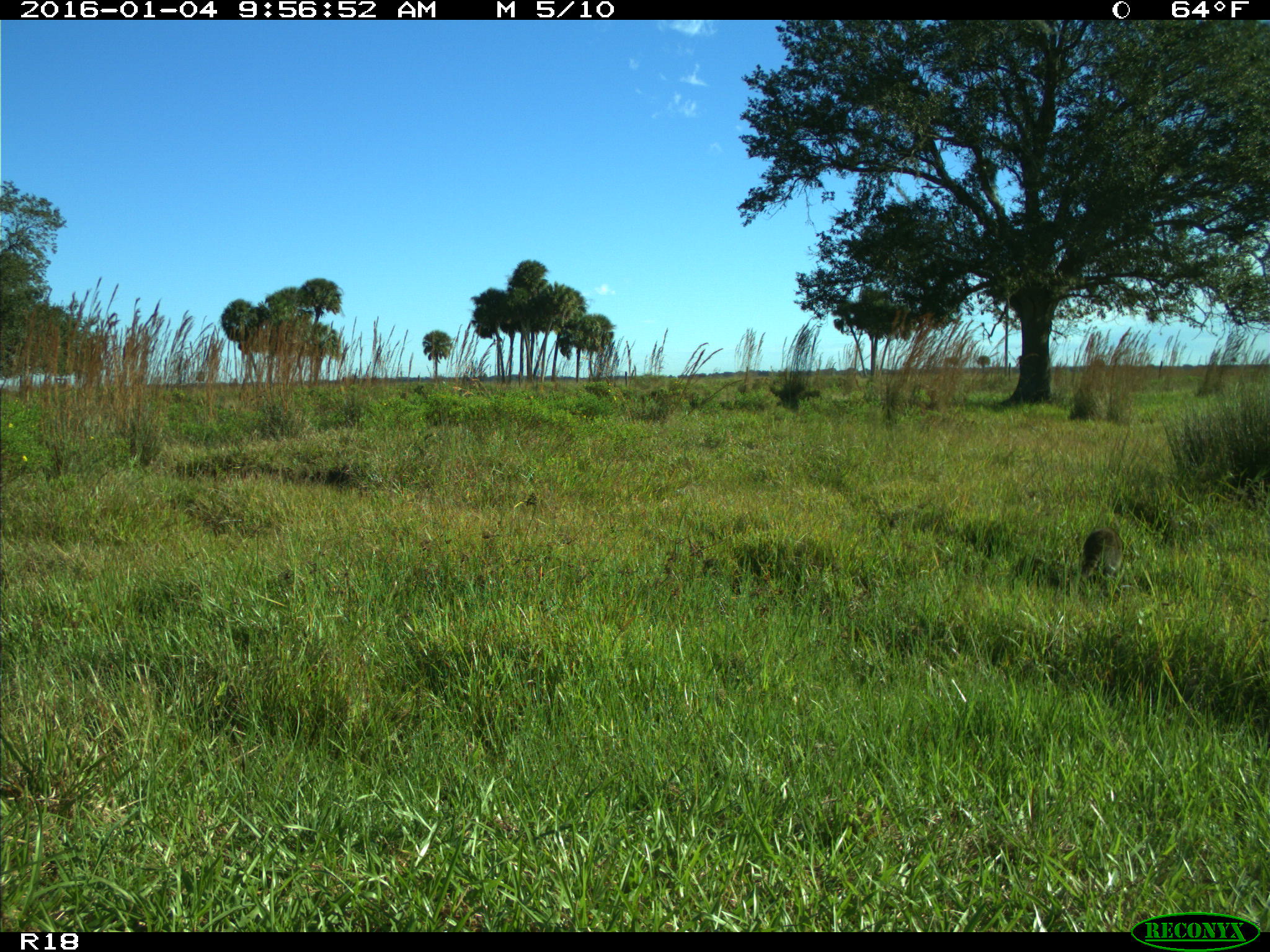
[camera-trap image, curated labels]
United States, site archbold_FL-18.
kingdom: Animalia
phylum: Chordata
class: Mammalia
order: Carnivora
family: Procyonidae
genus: Procyon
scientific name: Procyon lotor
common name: common raccoon